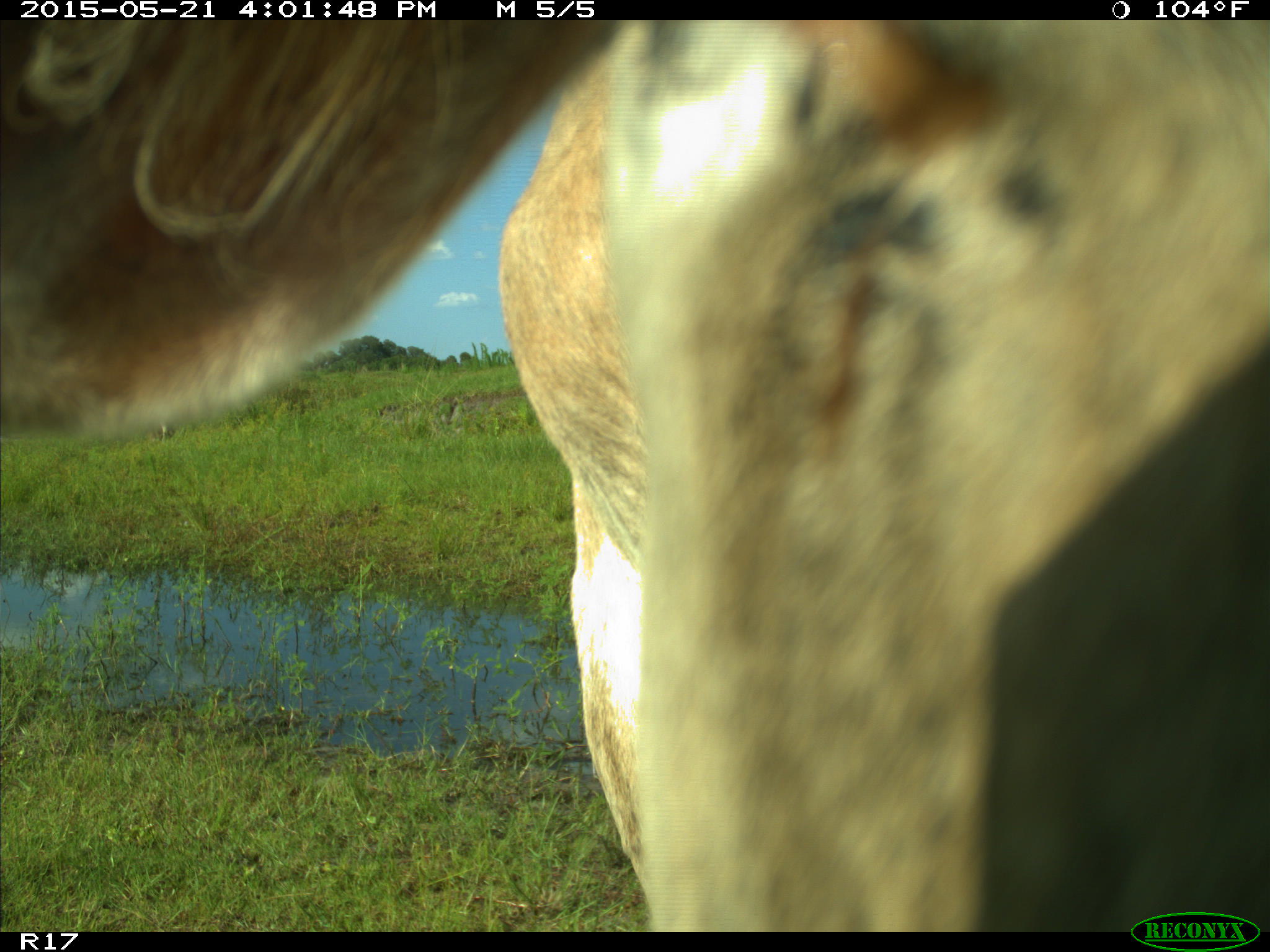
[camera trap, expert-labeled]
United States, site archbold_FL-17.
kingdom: Animalia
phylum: Chordata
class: Mammalia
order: Artiodactyla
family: Bovidae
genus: Bos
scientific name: Bos taurus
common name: domestic cow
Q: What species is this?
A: Bos taurus (domestic cow).